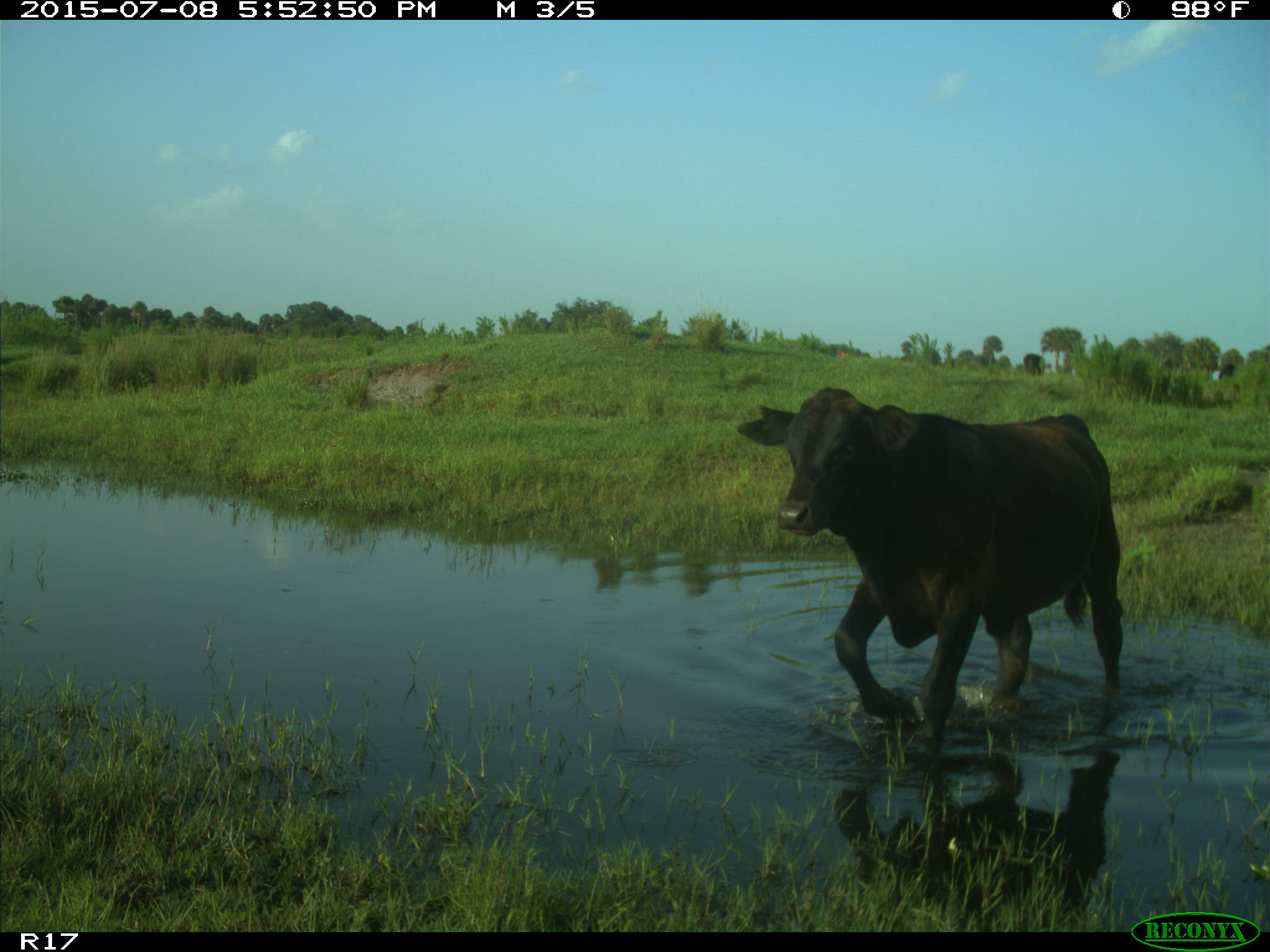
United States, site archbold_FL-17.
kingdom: Animalia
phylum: Chordata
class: Mammalia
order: Artiodactyla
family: Bovidae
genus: Bos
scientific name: Bos taurus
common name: domestic cow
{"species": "Bos taurus (domestic cow)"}